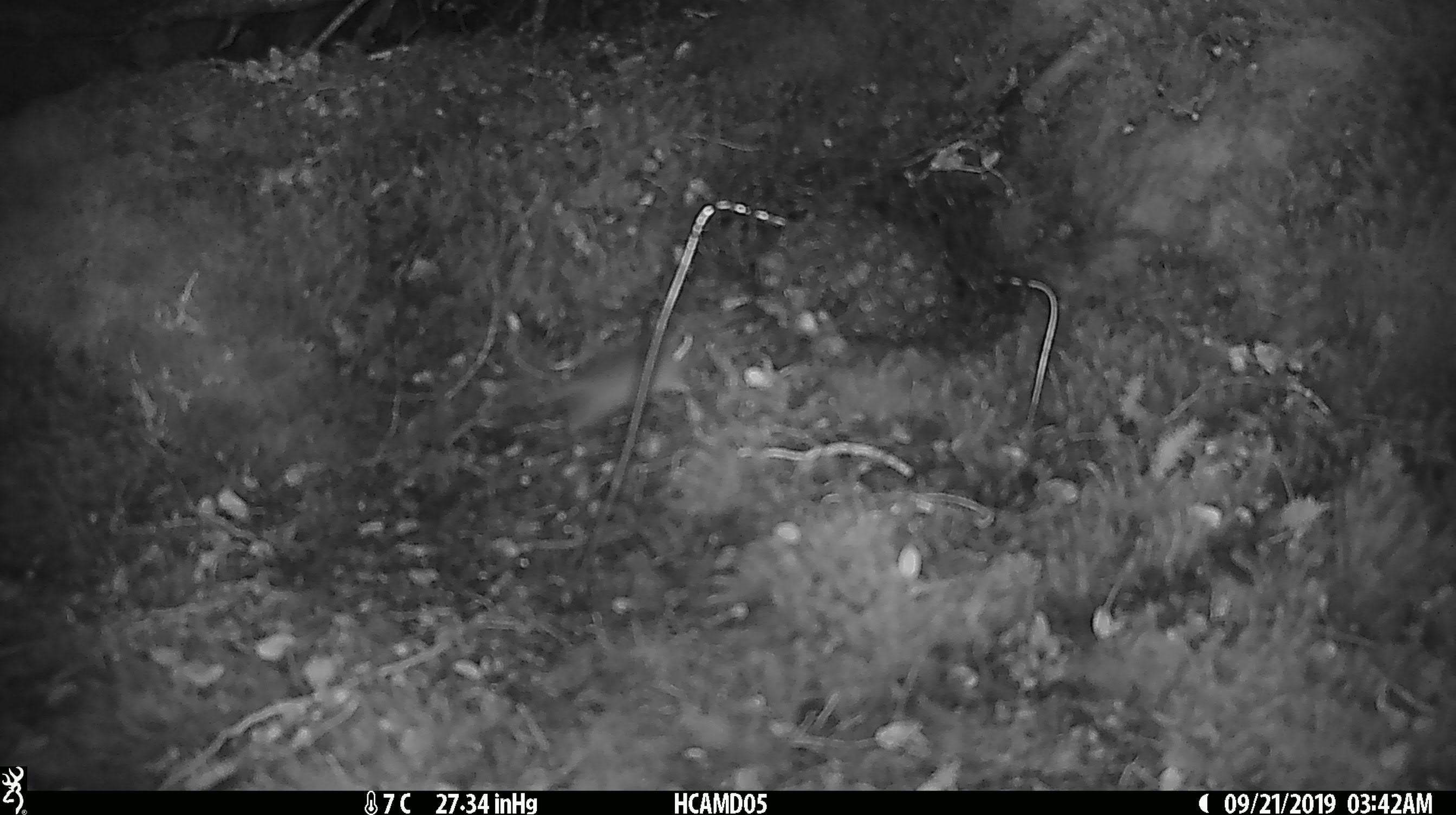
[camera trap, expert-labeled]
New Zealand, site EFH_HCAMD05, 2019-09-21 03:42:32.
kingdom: Animalia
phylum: Chordata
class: Mammalia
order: Rodentia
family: Muridae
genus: Mus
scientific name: Mus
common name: mouse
Mouse (Mus).